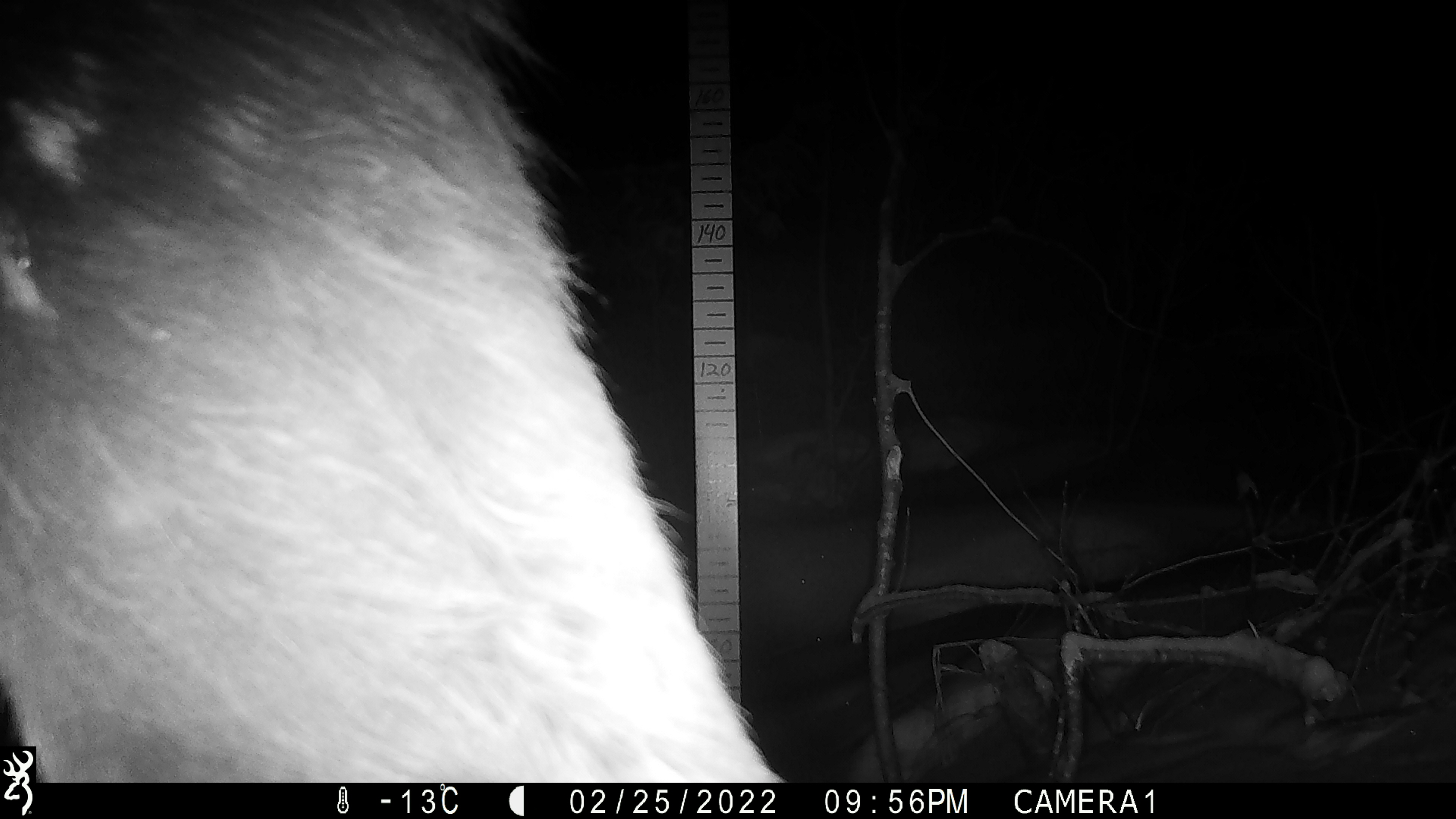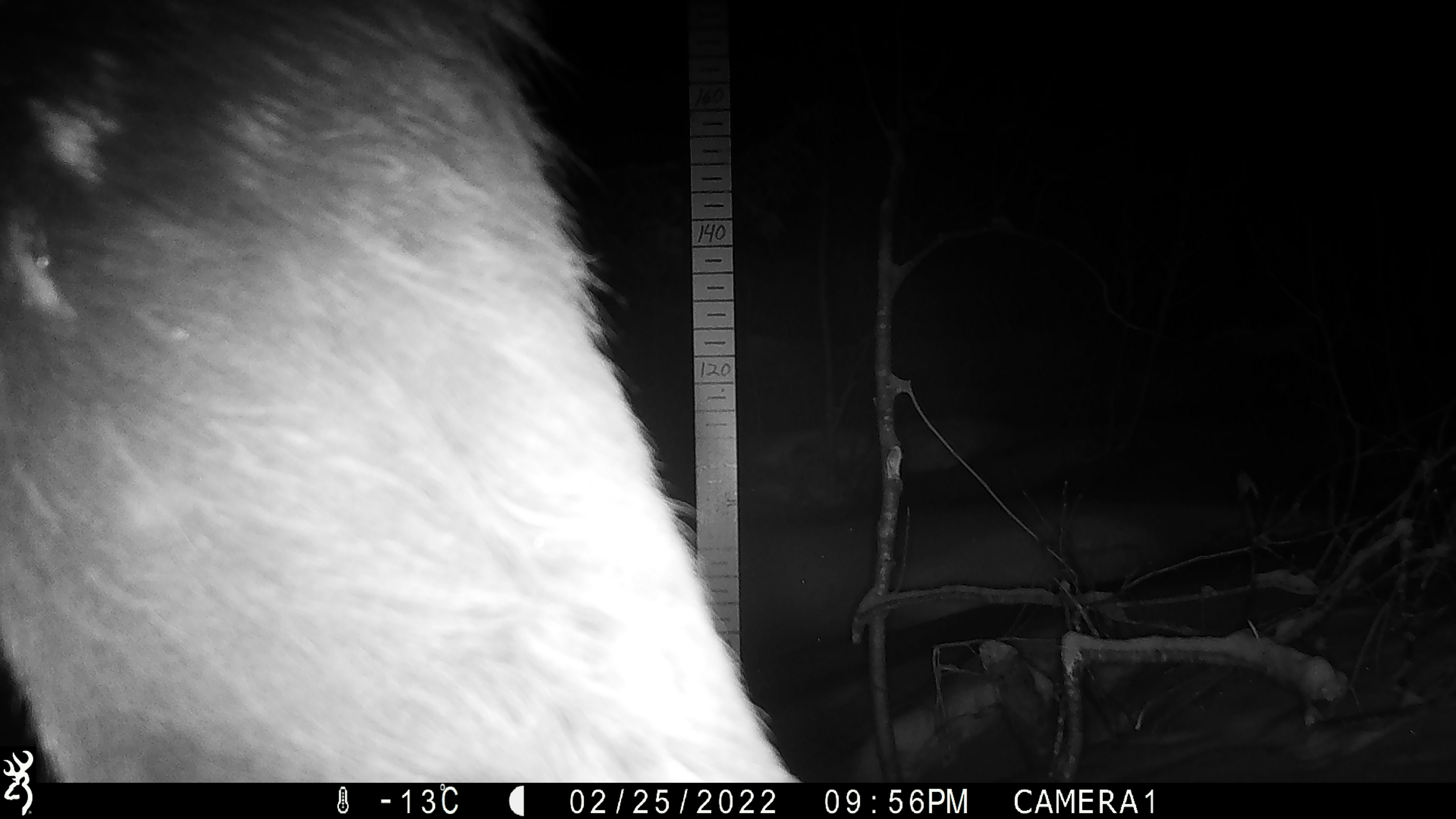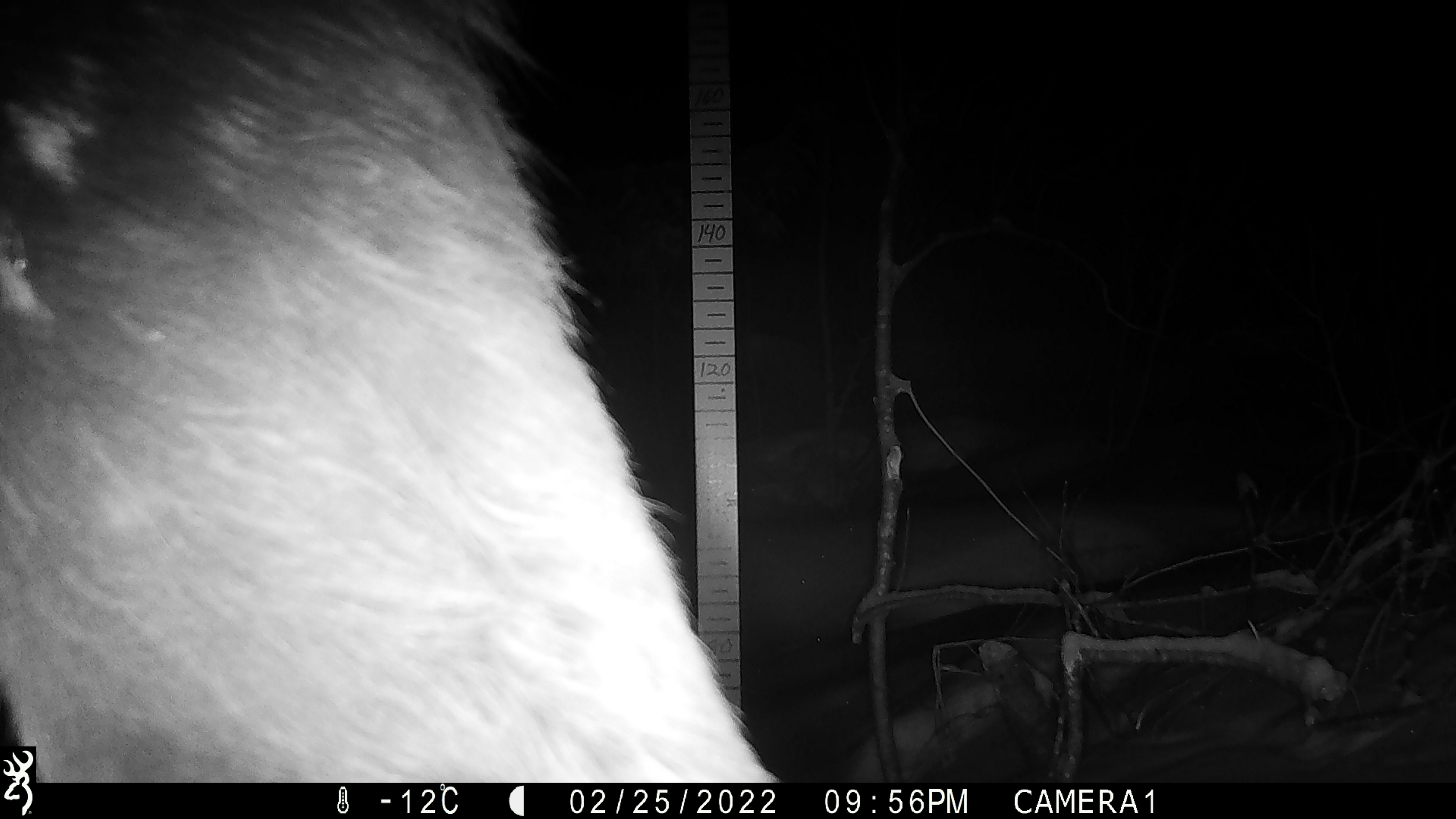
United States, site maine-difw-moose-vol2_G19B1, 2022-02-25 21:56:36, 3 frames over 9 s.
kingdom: Animalia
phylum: Chordata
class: Mammalia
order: Artiodactyla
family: Cervidae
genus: Alces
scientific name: Alces alces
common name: moose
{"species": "moose (Alces alces)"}